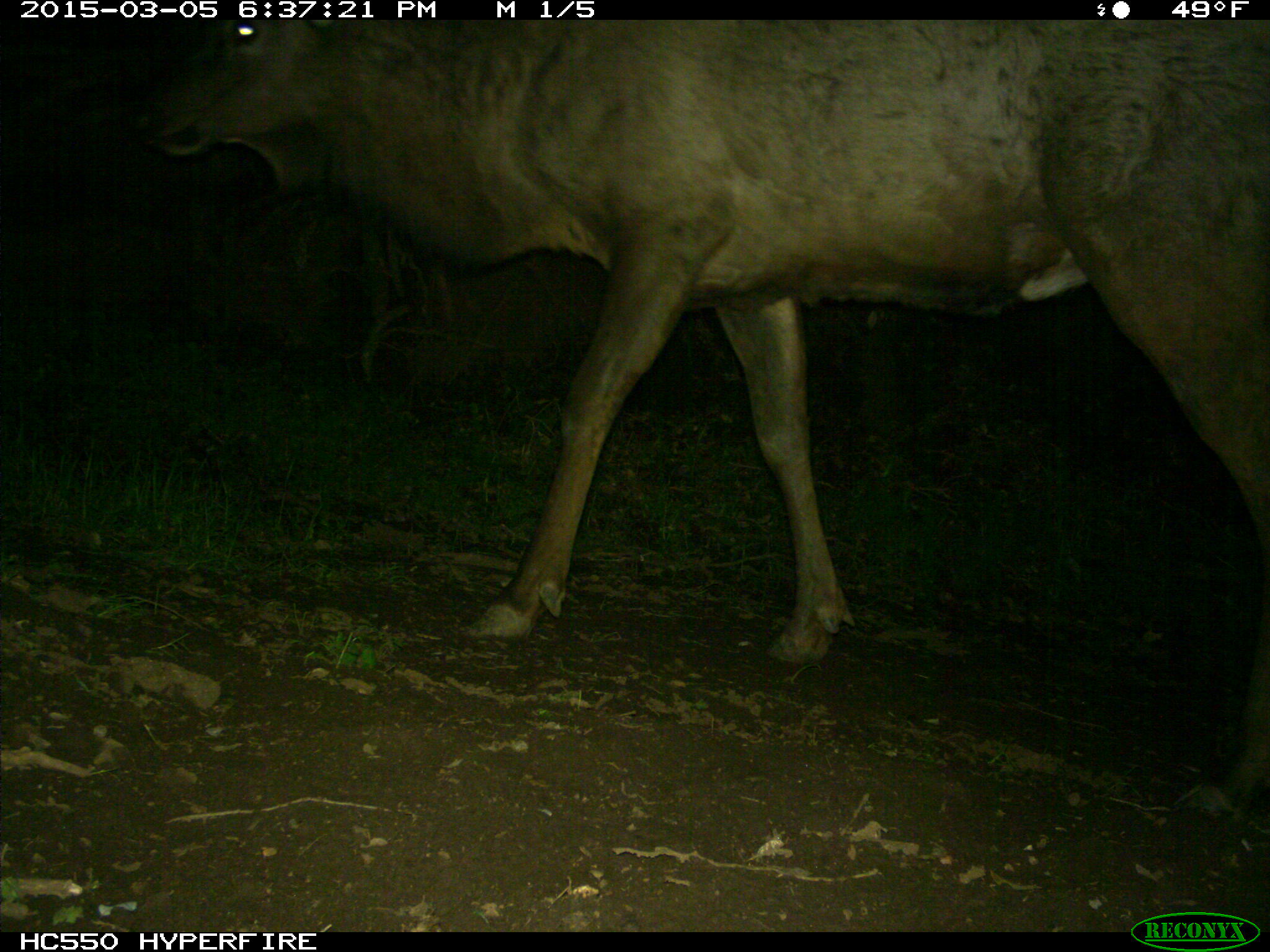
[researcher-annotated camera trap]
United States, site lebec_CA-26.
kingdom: Animalia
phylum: Chordata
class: Mammalia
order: Artiodactyla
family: Cervidae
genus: Cervus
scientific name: Cervus canadensis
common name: elk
Cervus canadensis (elk).